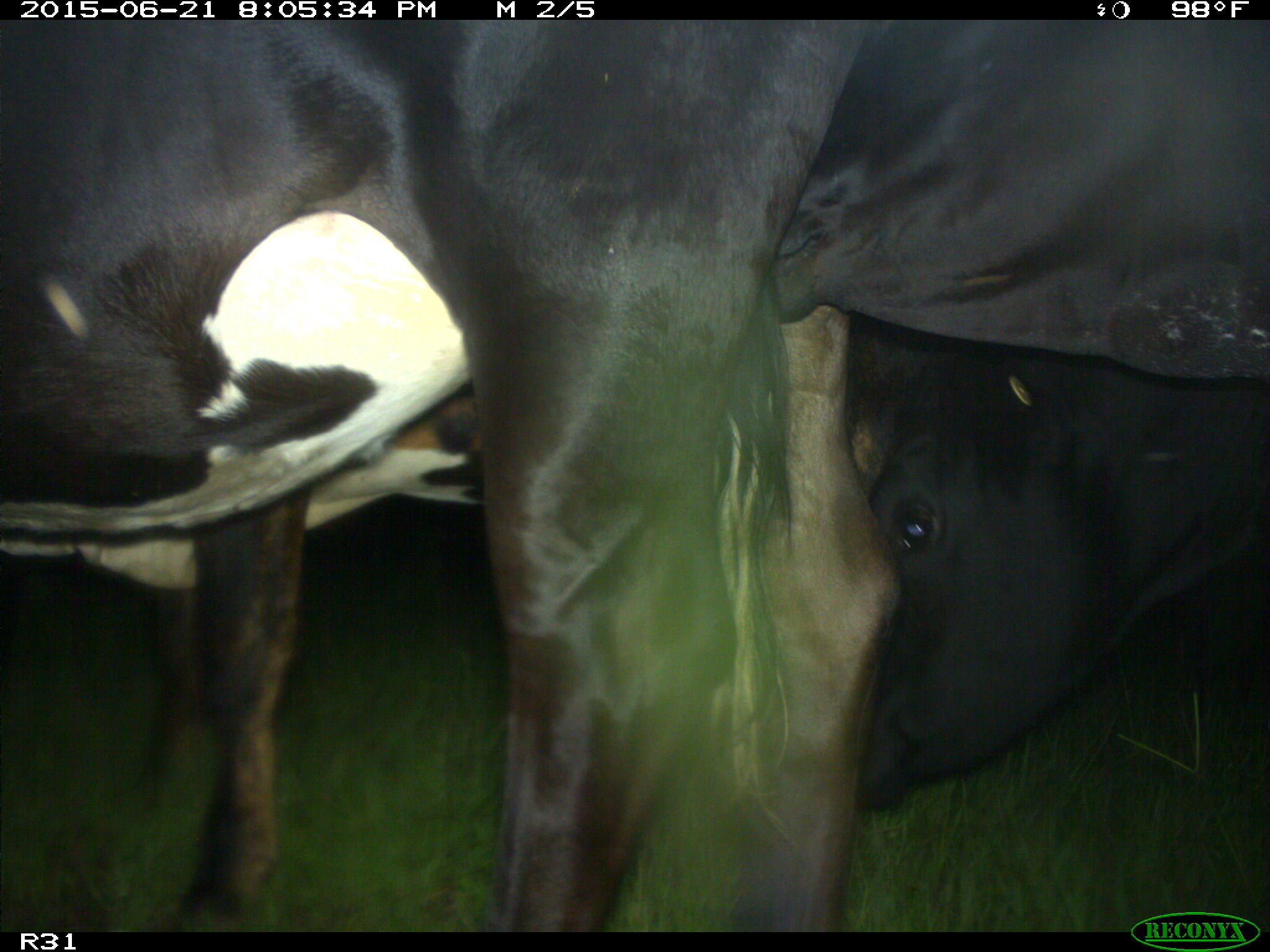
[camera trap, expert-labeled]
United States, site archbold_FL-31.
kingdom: Animalia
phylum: Chordata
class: Mammalia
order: Artiodactyla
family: Bovidae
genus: Bos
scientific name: Bos taurus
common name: domestic cow